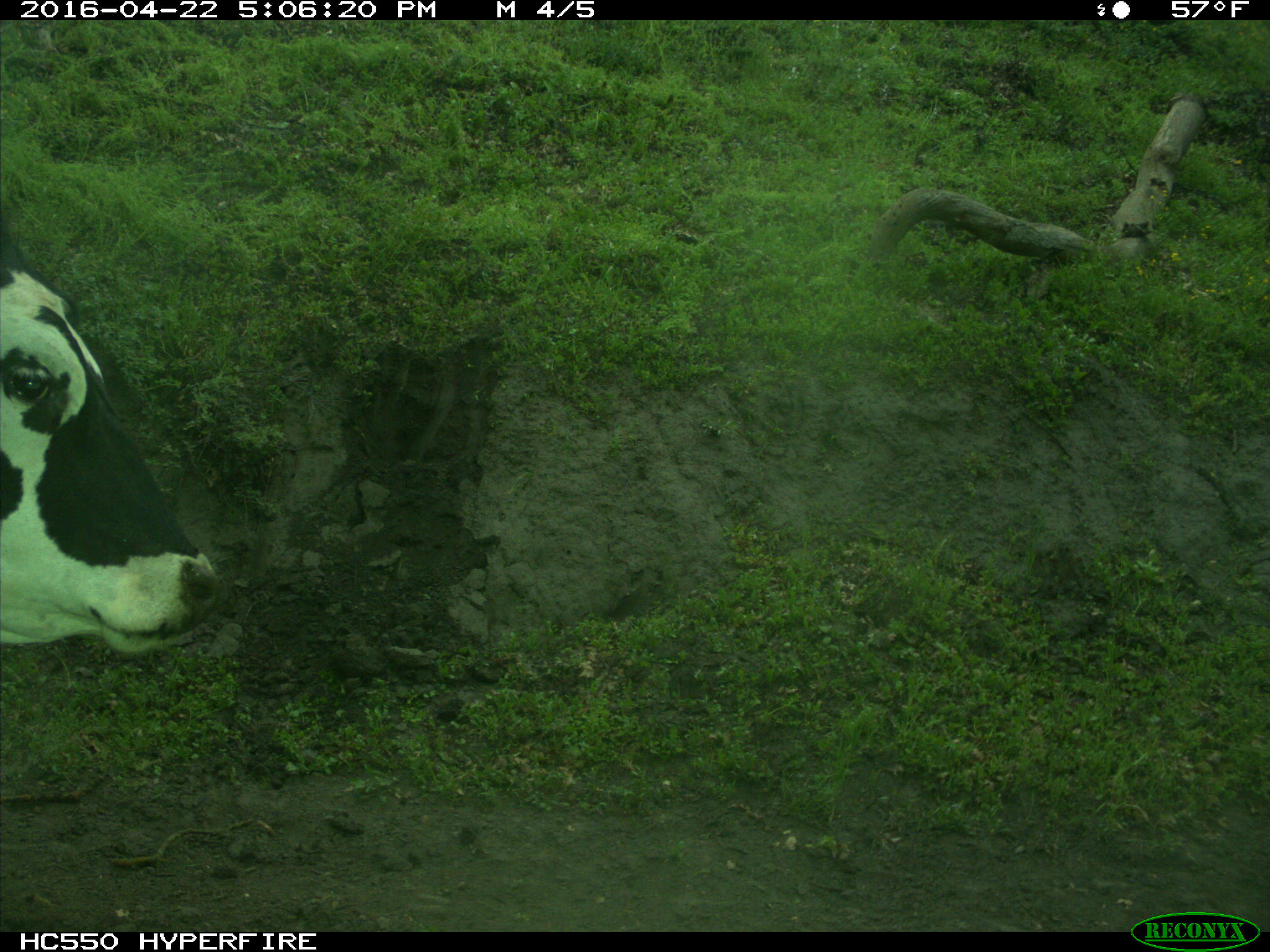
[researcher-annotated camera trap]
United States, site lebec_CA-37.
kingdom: Animalia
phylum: Chordata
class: Mammalia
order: Artiodactyla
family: Bovidae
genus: Bos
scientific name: Bos taurus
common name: domestic cow